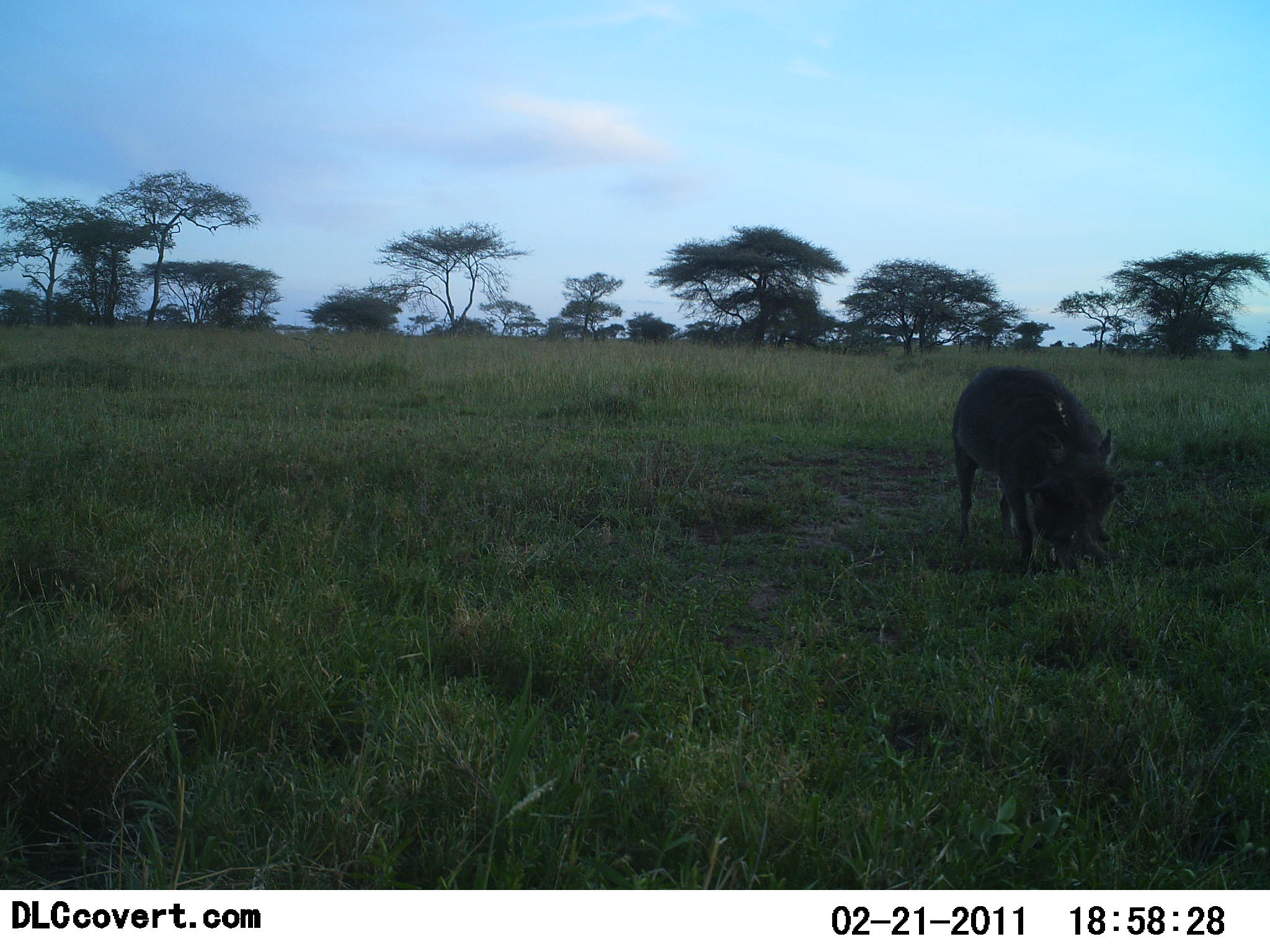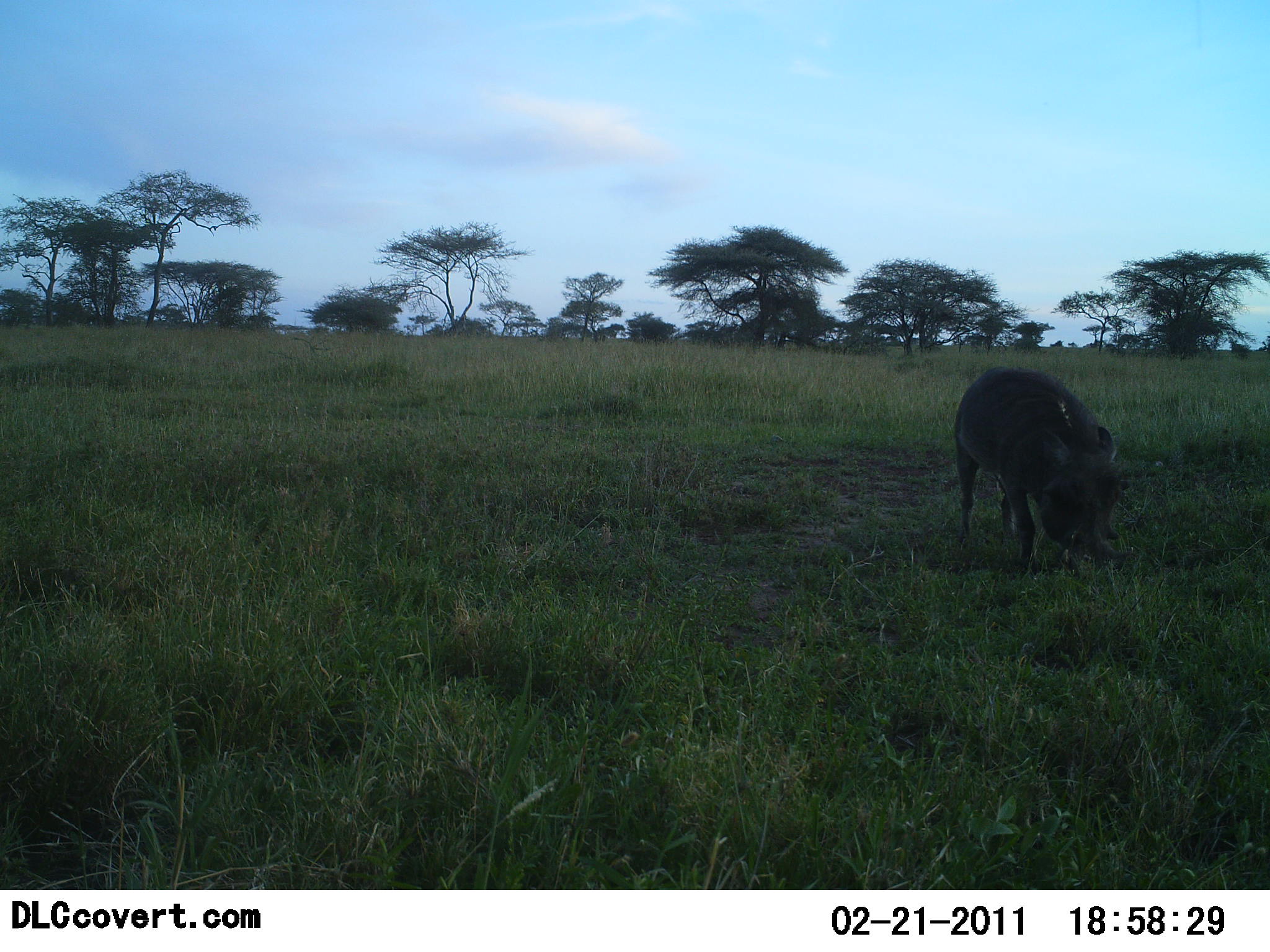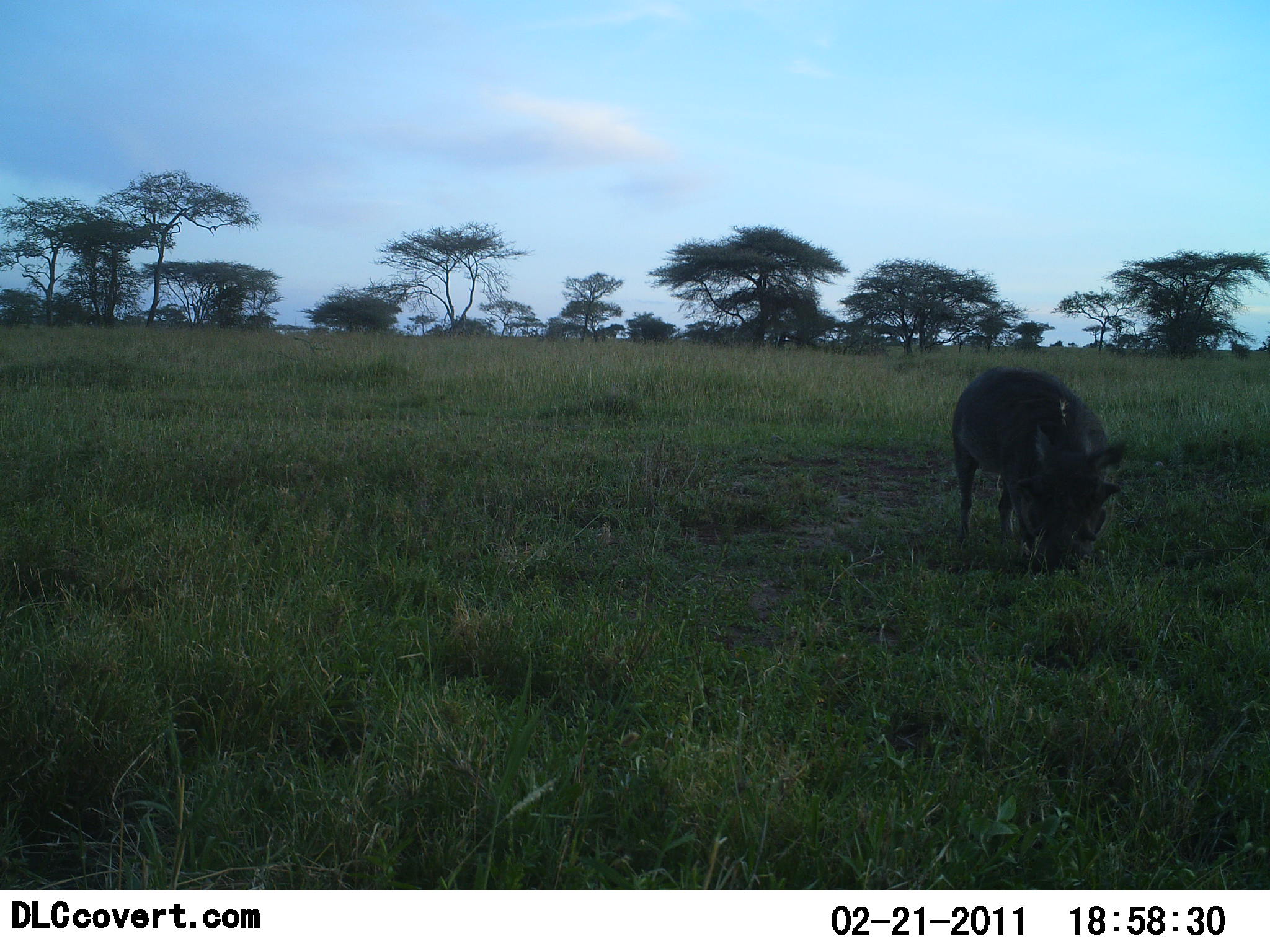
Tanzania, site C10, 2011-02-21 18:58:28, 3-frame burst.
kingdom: Animalia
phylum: Chordata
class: Mammalia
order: Artiodactyla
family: Suidae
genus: Phacochoerus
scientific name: Phacochoerus africanus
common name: warthog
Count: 1.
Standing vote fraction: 27%.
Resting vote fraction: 0%.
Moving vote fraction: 0%.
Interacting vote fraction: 0%.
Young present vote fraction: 0%.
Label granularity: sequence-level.